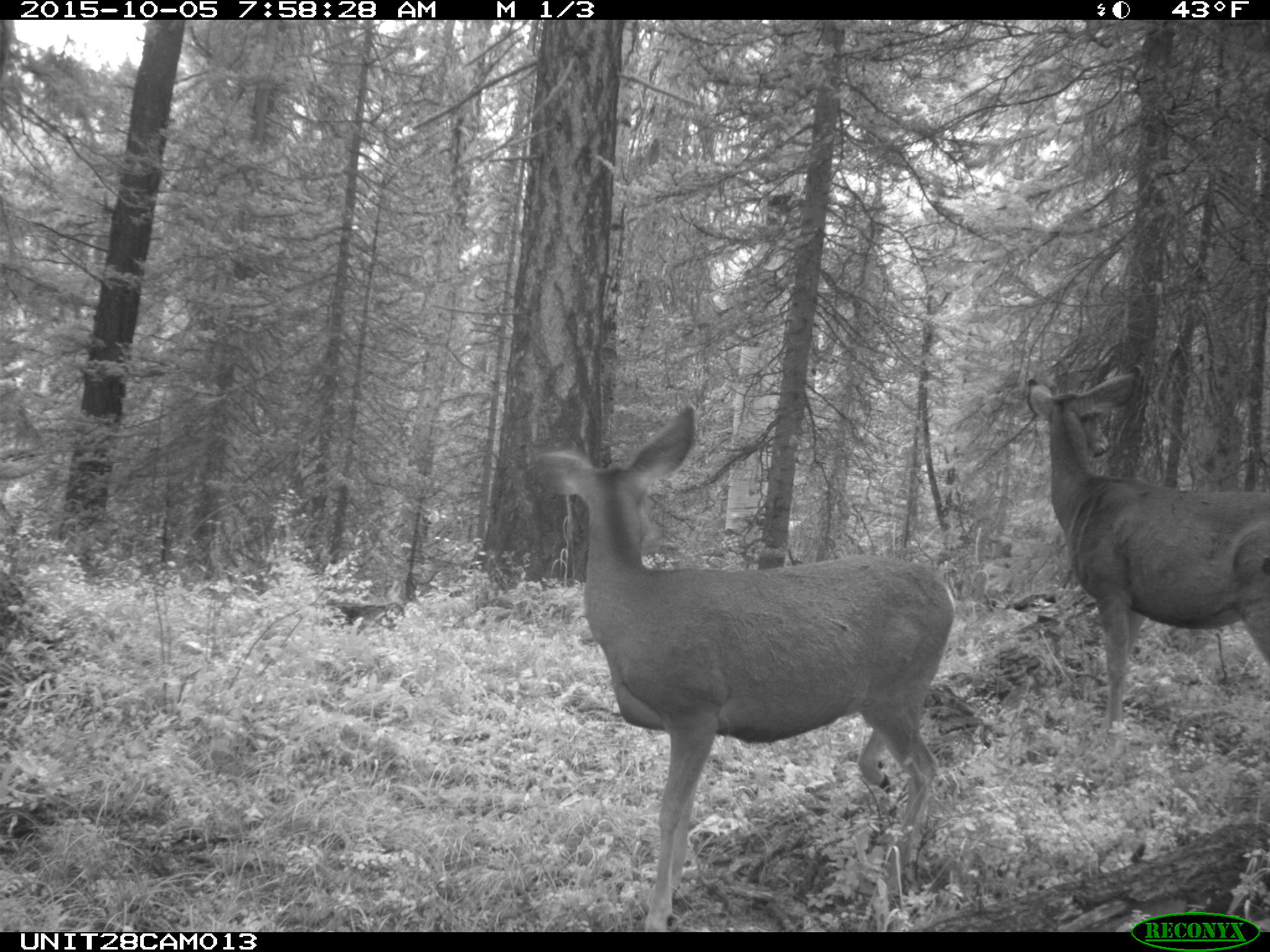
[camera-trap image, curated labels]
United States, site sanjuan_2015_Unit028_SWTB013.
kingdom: Animalia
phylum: Chordata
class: Mammalia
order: Artiodactyla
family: Cervidae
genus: Odocoileus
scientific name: Odocoileus hemionus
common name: mule deer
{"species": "Odocoileus hemionus (mule deer)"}